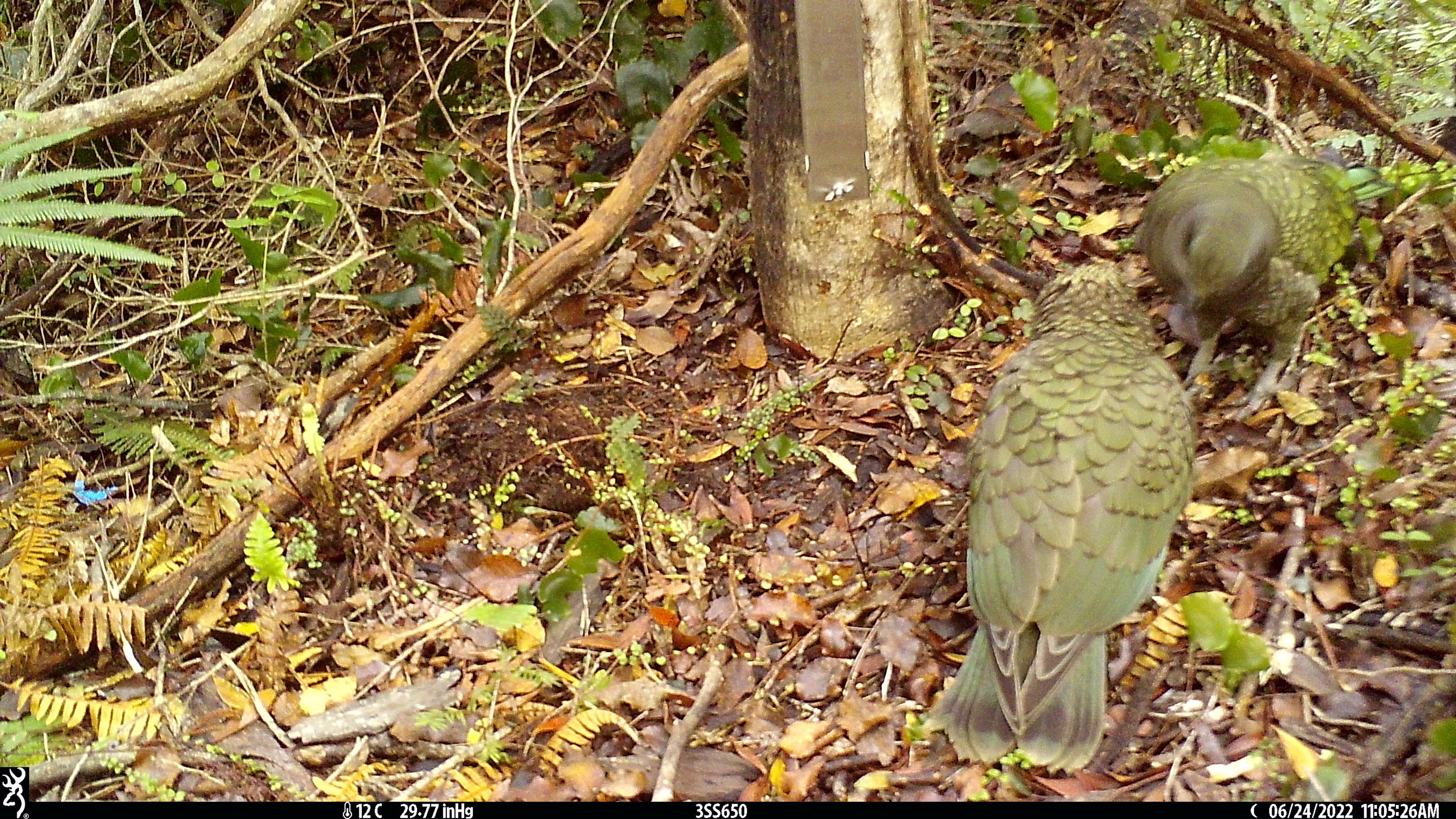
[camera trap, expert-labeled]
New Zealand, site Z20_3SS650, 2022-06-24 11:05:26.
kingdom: Animalia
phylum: Chordata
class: Aves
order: Psittaciformes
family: Strigopidae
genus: Nestor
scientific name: Nestor notabilis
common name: kea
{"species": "kea (Nestor notabilis)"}